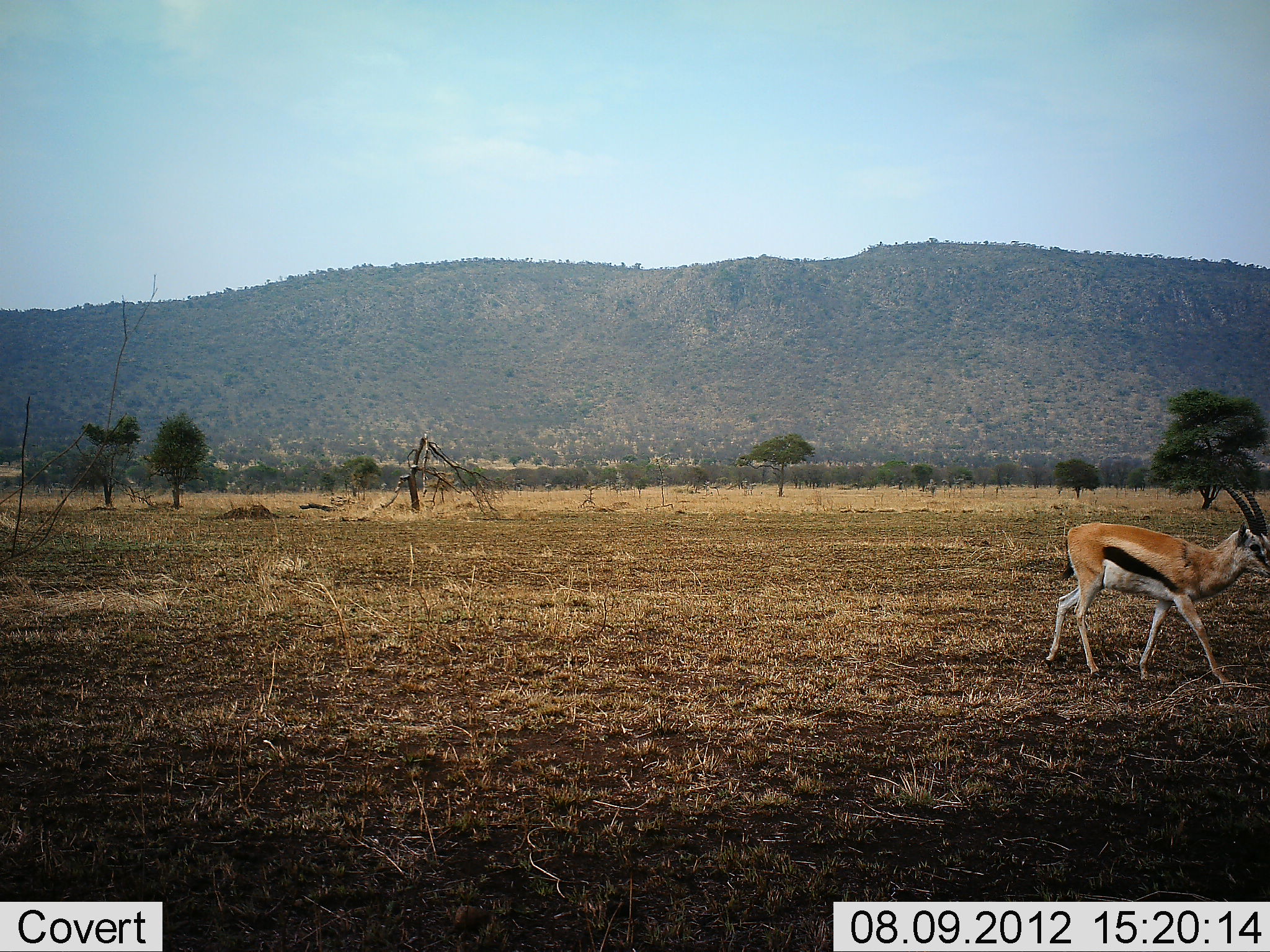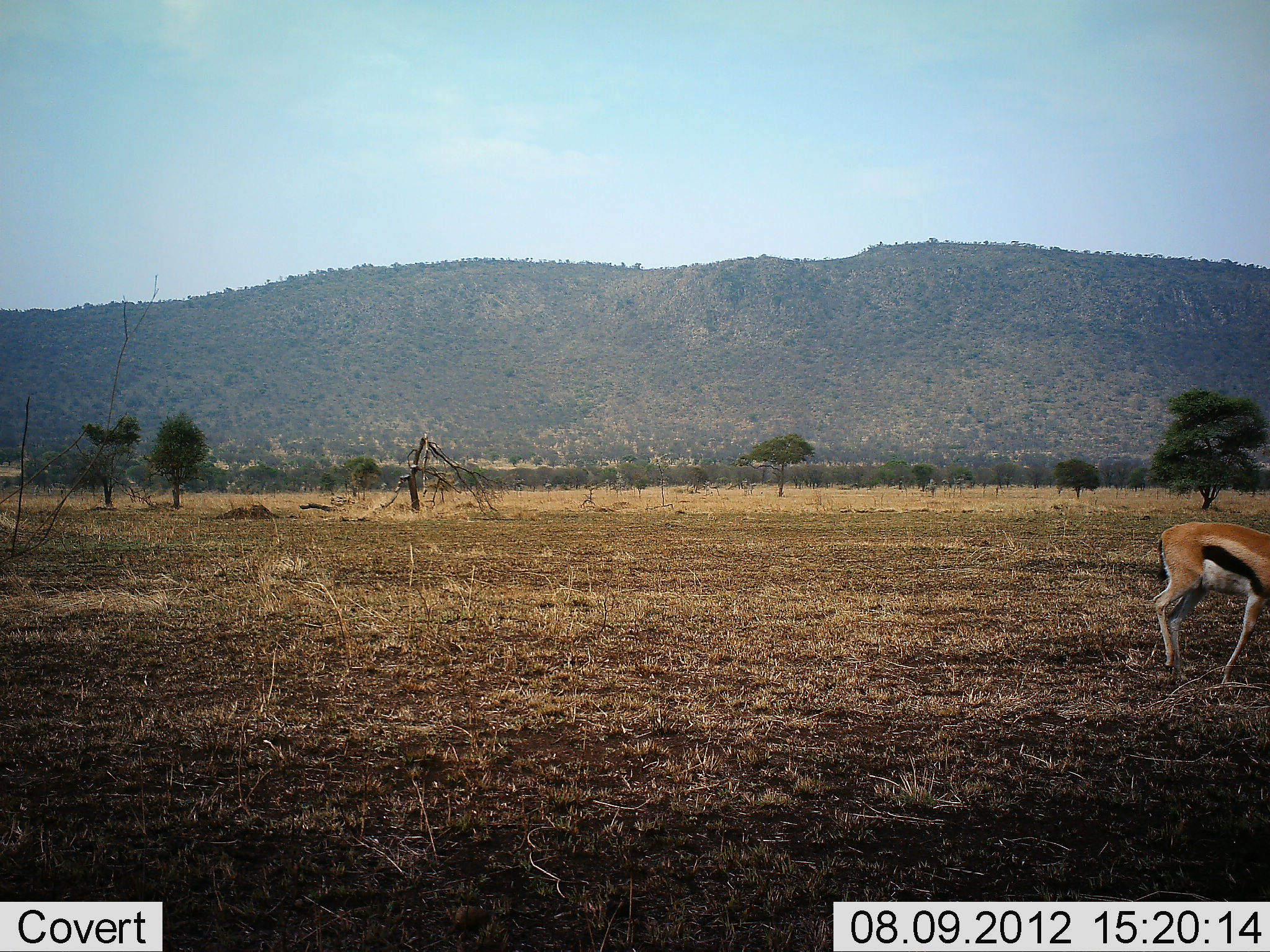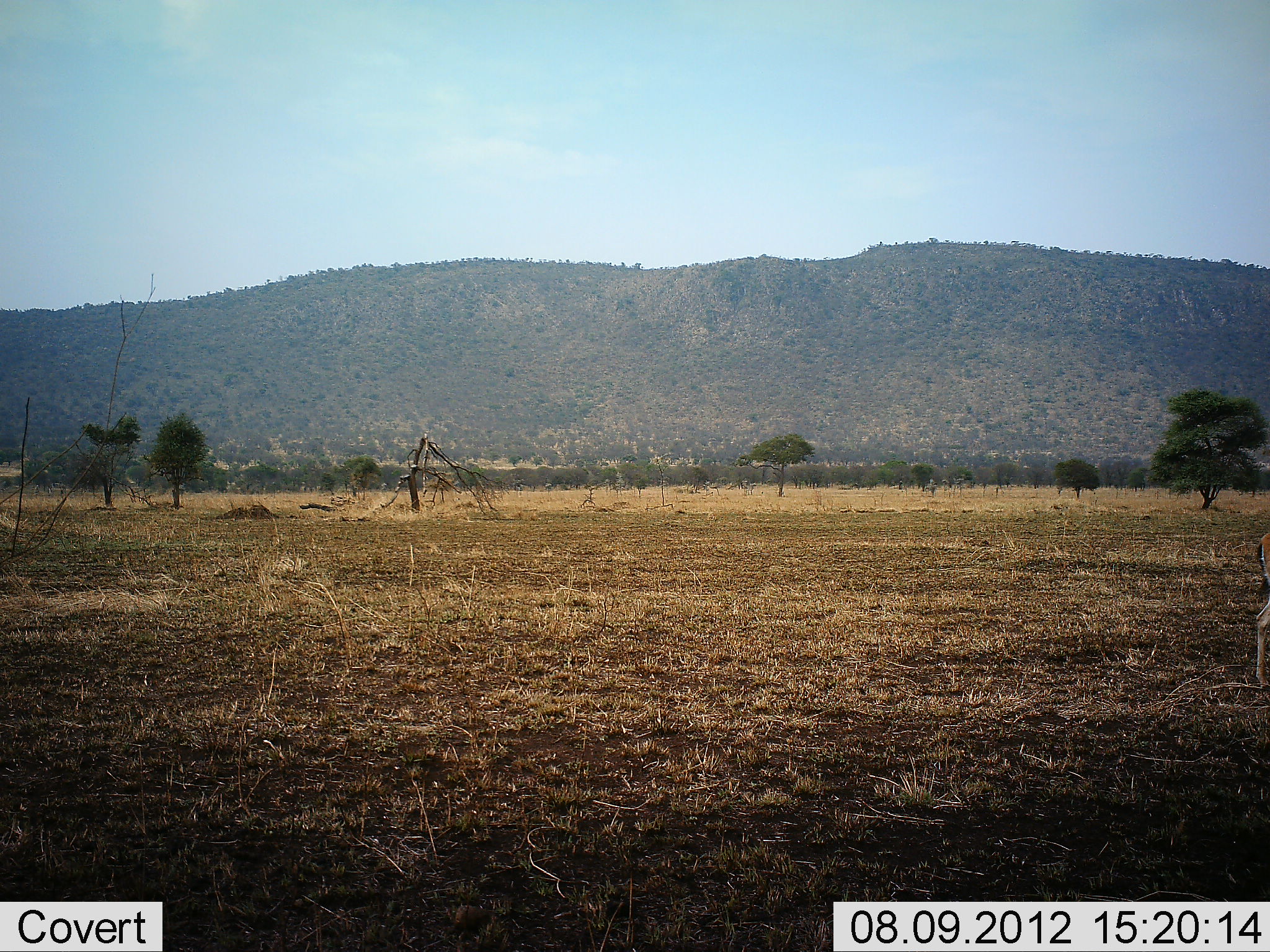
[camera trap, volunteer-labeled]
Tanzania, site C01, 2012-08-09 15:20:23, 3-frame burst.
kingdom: Animalia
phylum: Chordata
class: Mammalia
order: Artiodactyla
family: Bovidae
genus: Eudorcas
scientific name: Eudorcas thomsonii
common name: thomson's gazelle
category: gazellethomsons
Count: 1.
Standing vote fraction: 10%.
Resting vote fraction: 0%.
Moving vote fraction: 90%.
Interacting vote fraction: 0%.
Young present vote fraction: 0%.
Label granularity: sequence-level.